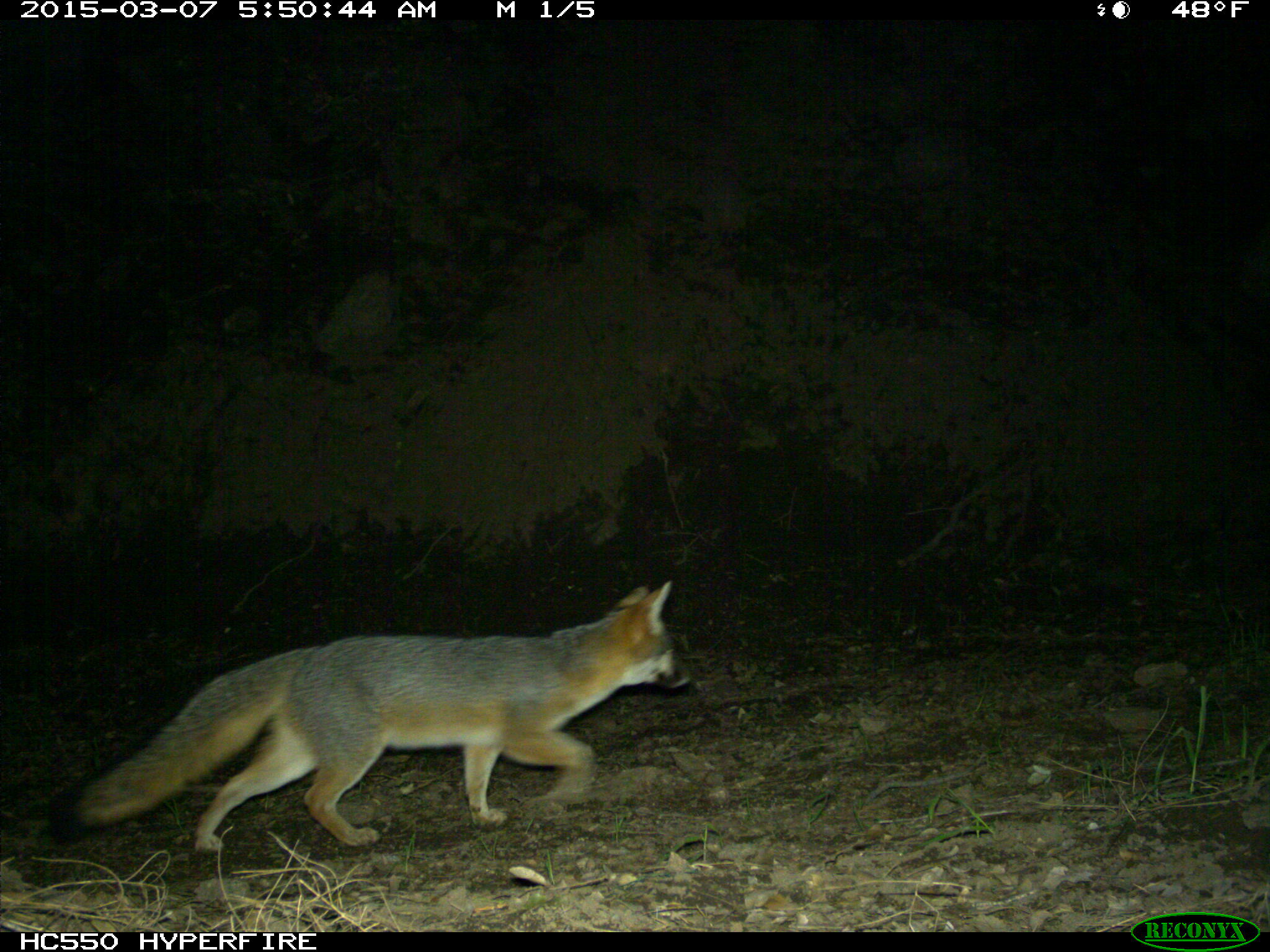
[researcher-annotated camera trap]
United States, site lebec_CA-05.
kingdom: Animalia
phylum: Chordata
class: Mammalia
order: Carnivora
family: Canidae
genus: Urocyon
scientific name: Urocyon cinereoargenteus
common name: gray fox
Urocyon cinereoargenteus (gray fox).